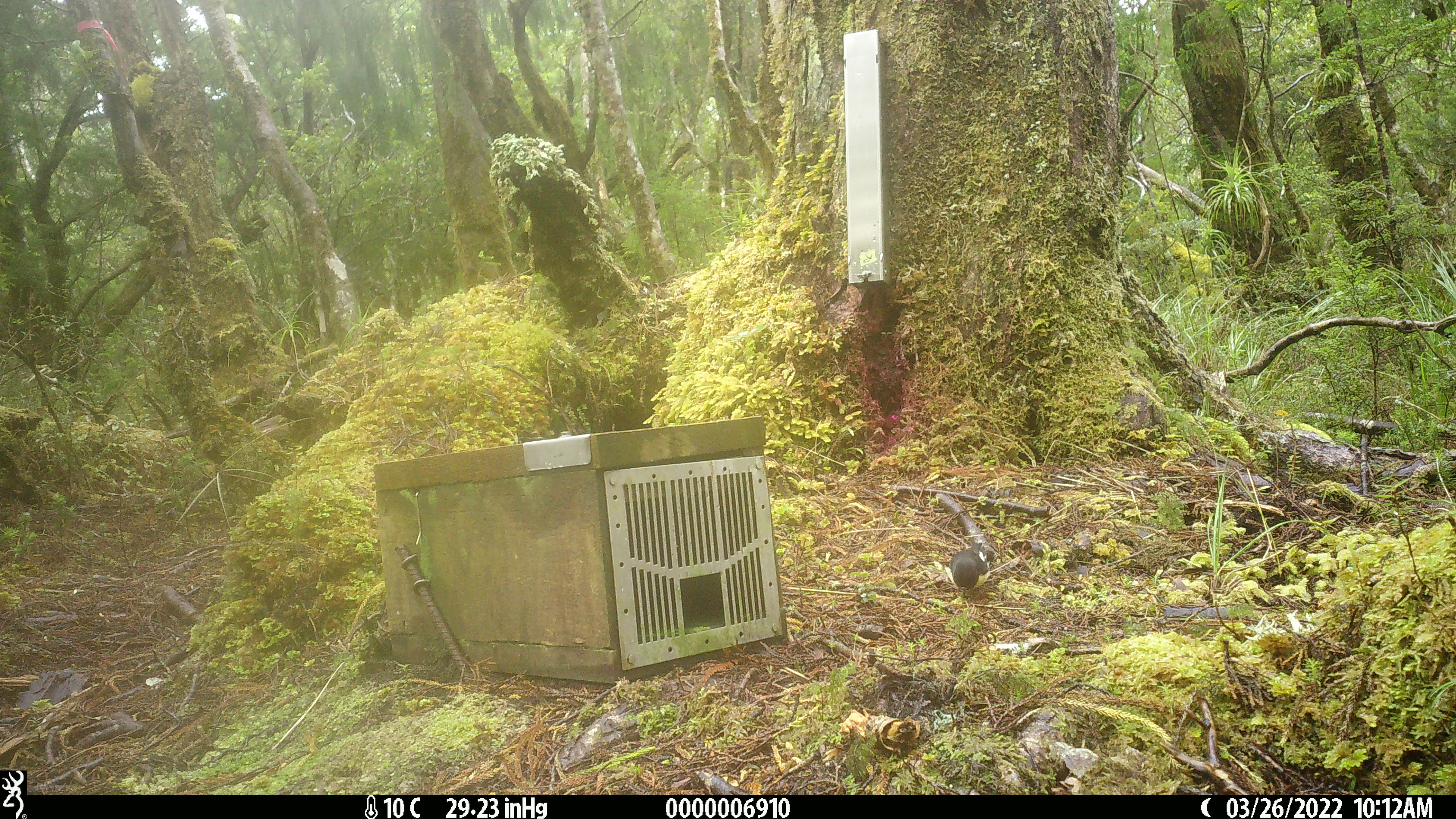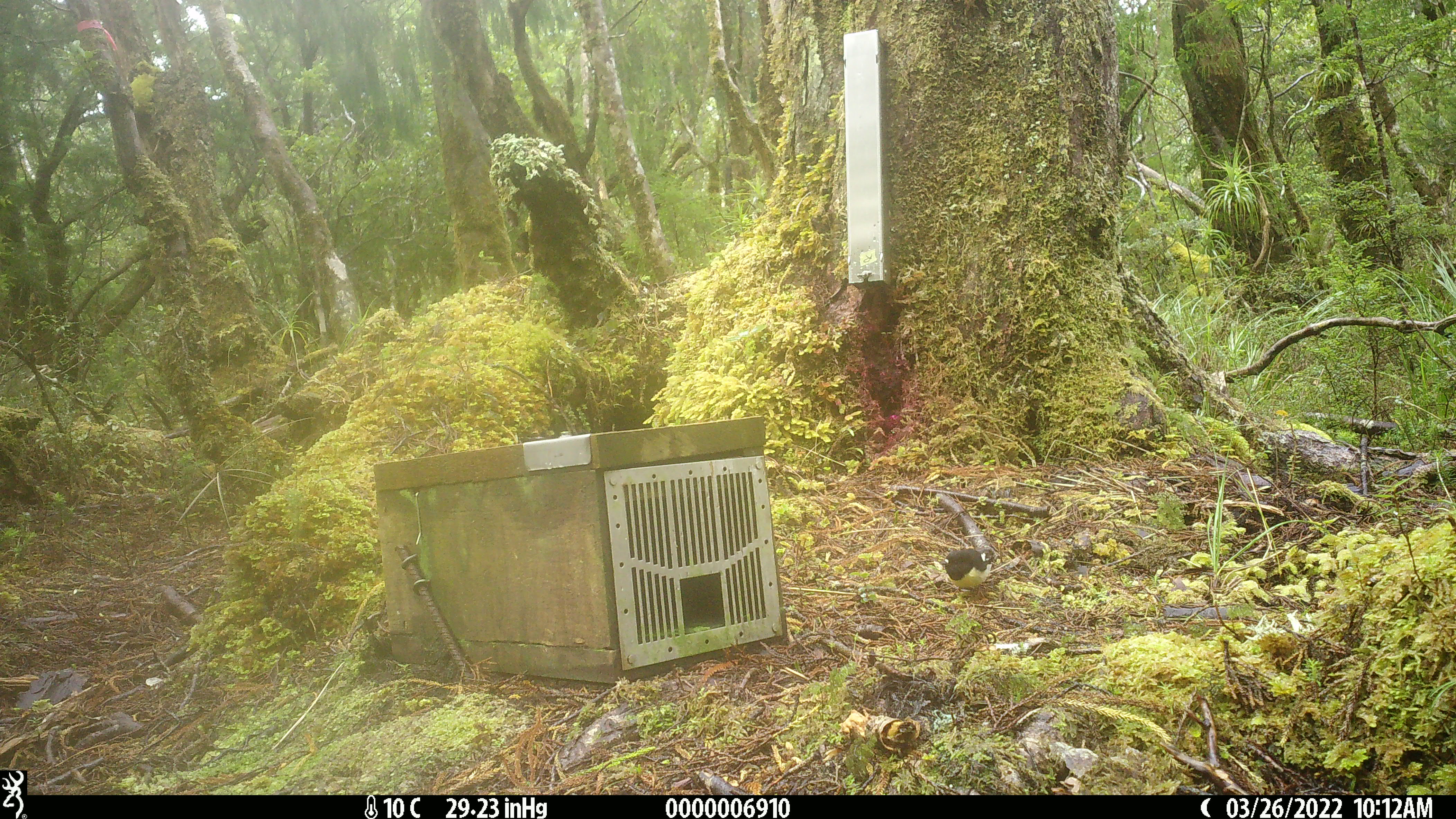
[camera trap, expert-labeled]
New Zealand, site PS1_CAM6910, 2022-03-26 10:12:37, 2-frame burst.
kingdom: Animalia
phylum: Chordata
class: Aves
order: Passeriformes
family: Petroicidae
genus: Petroica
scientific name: Petroica macrocephala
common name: tomtit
Tomtit (Petroica macrocephala).